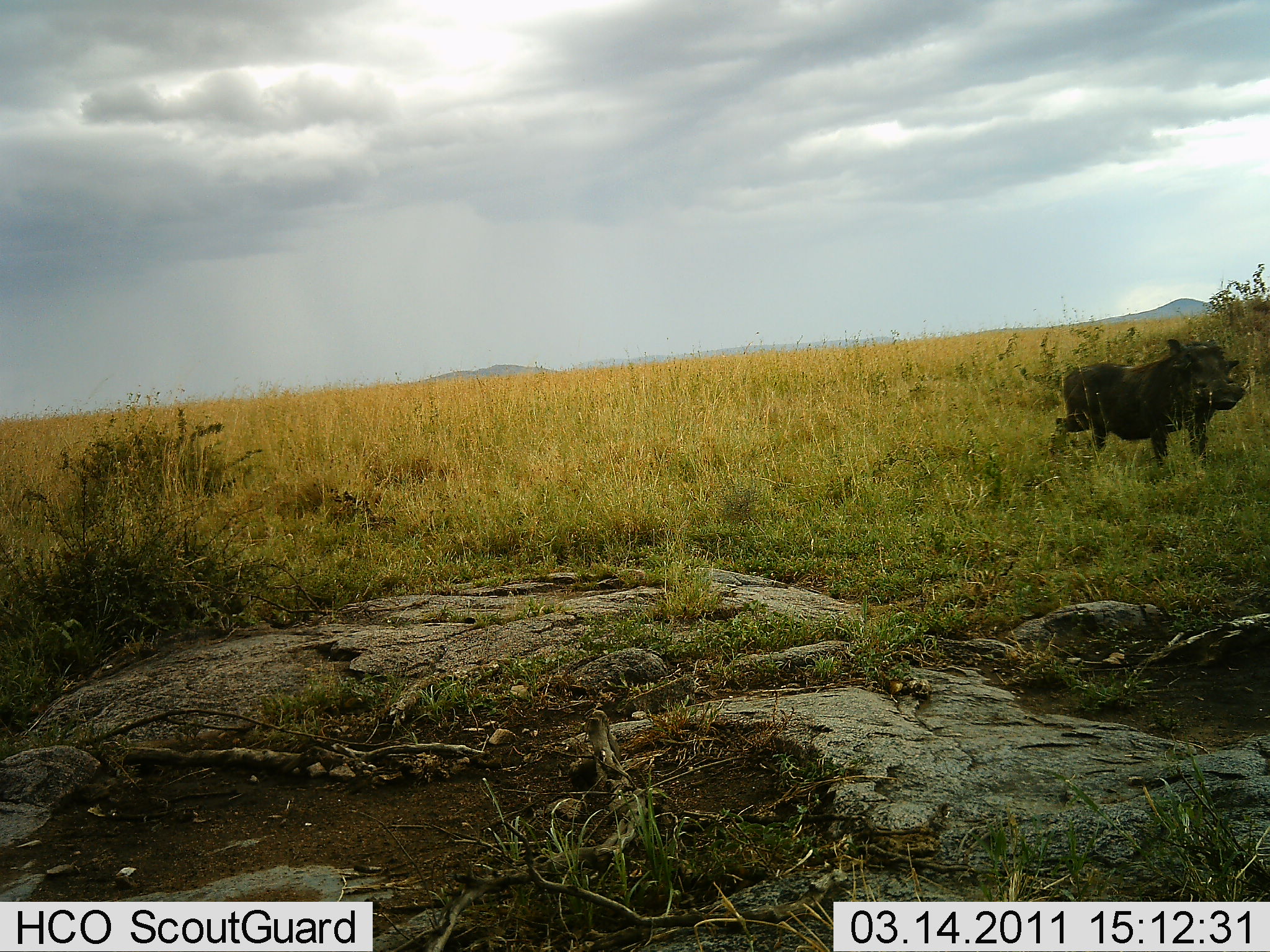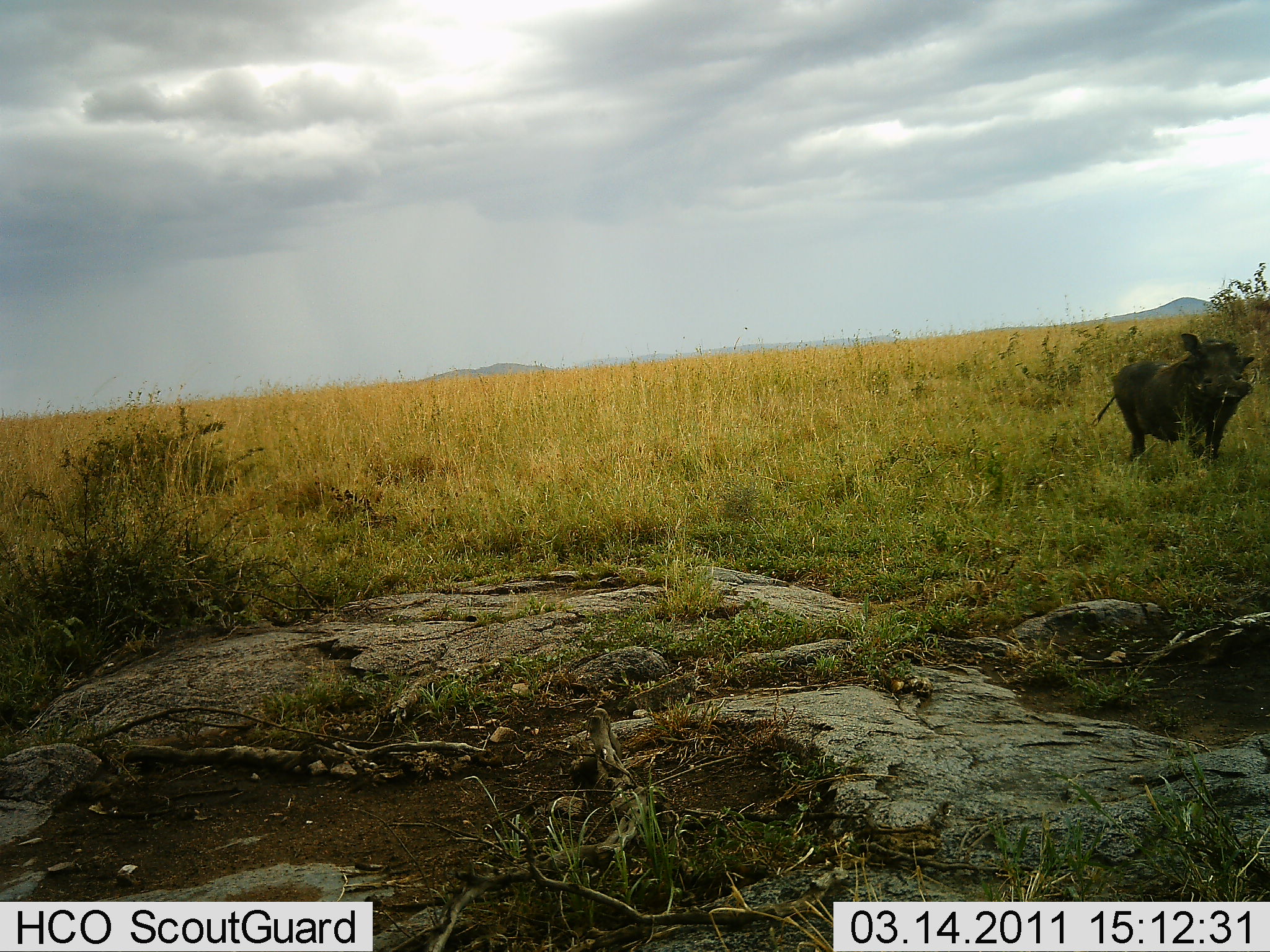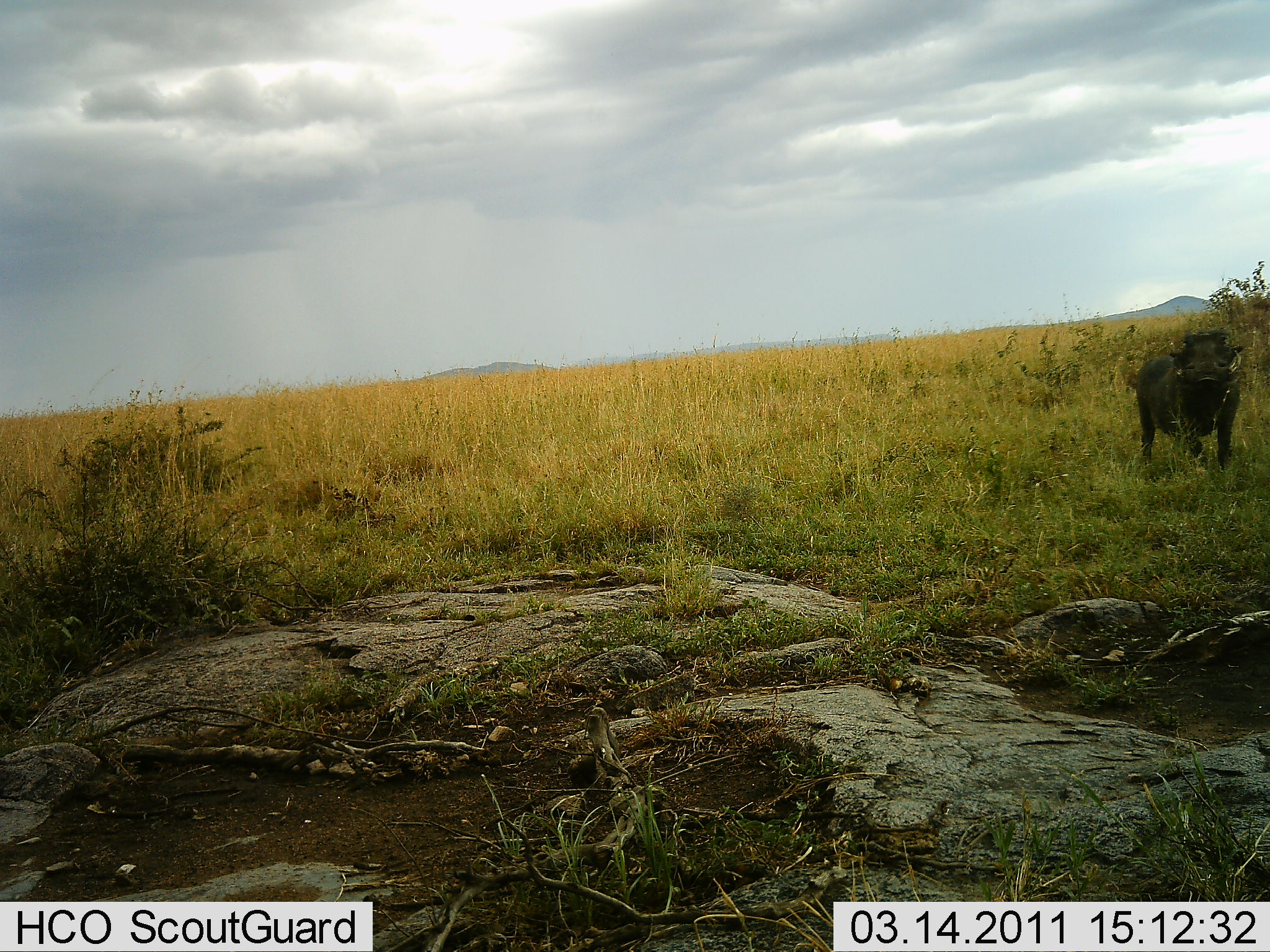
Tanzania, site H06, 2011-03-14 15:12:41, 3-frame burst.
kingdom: Animalia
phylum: Chordata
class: Mammalia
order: Artiodactyla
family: Suidae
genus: Phacochoerus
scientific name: Phacochoerus africanus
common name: warthog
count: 1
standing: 33%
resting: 0%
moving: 67%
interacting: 0%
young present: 0%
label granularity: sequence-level